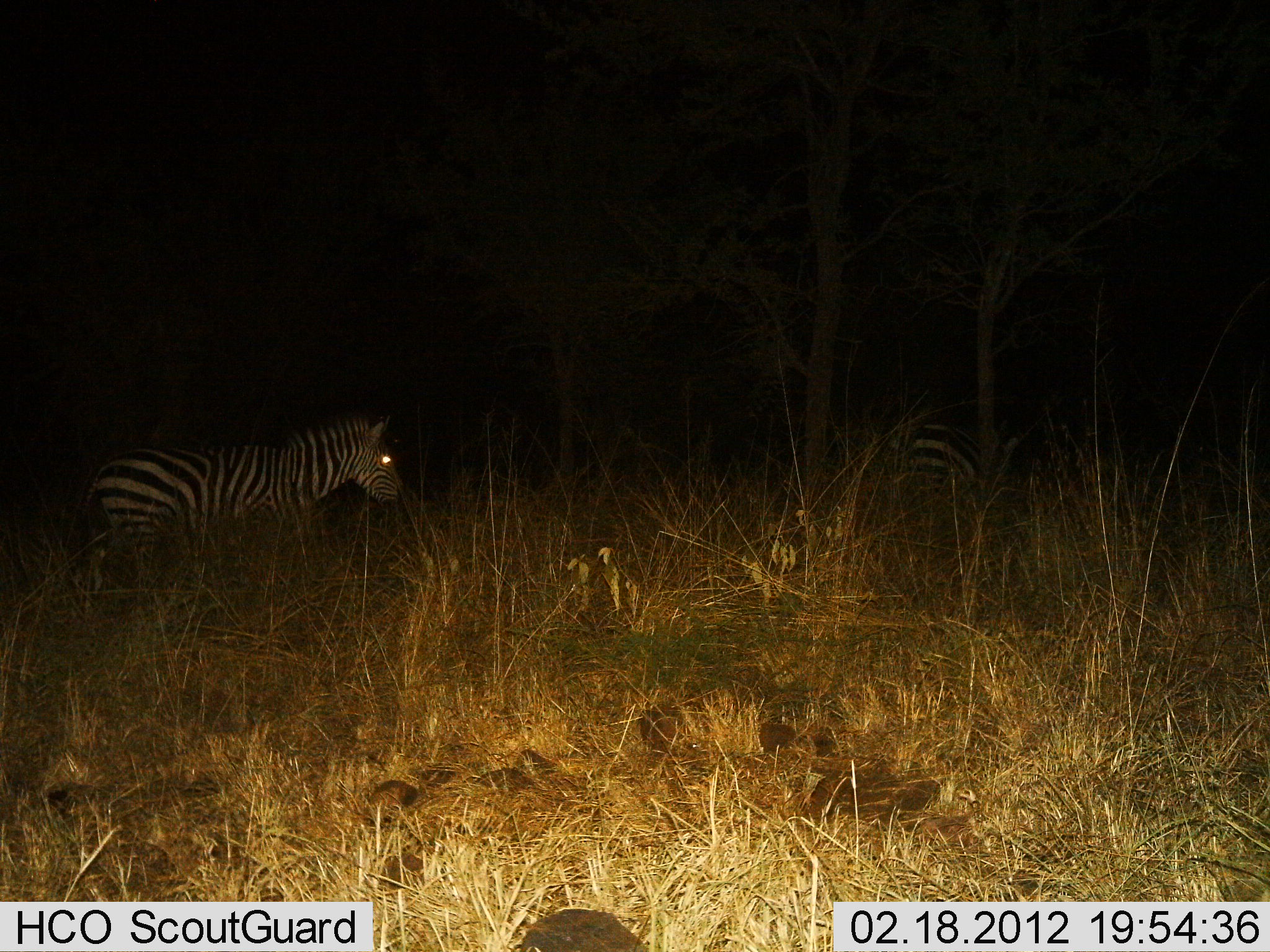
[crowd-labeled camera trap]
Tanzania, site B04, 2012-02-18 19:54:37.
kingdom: Animalia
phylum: Chordata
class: Mammalia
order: Perissodactyla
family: Equidae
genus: Equus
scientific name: Equus quagga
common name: plains zebra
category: zebra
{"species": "zebra (plains zebra) (Equus quagga)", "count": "1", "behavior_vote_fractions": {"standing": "55%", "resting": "0%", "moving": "45%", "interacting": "0%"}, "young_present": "0%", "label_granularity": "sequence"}